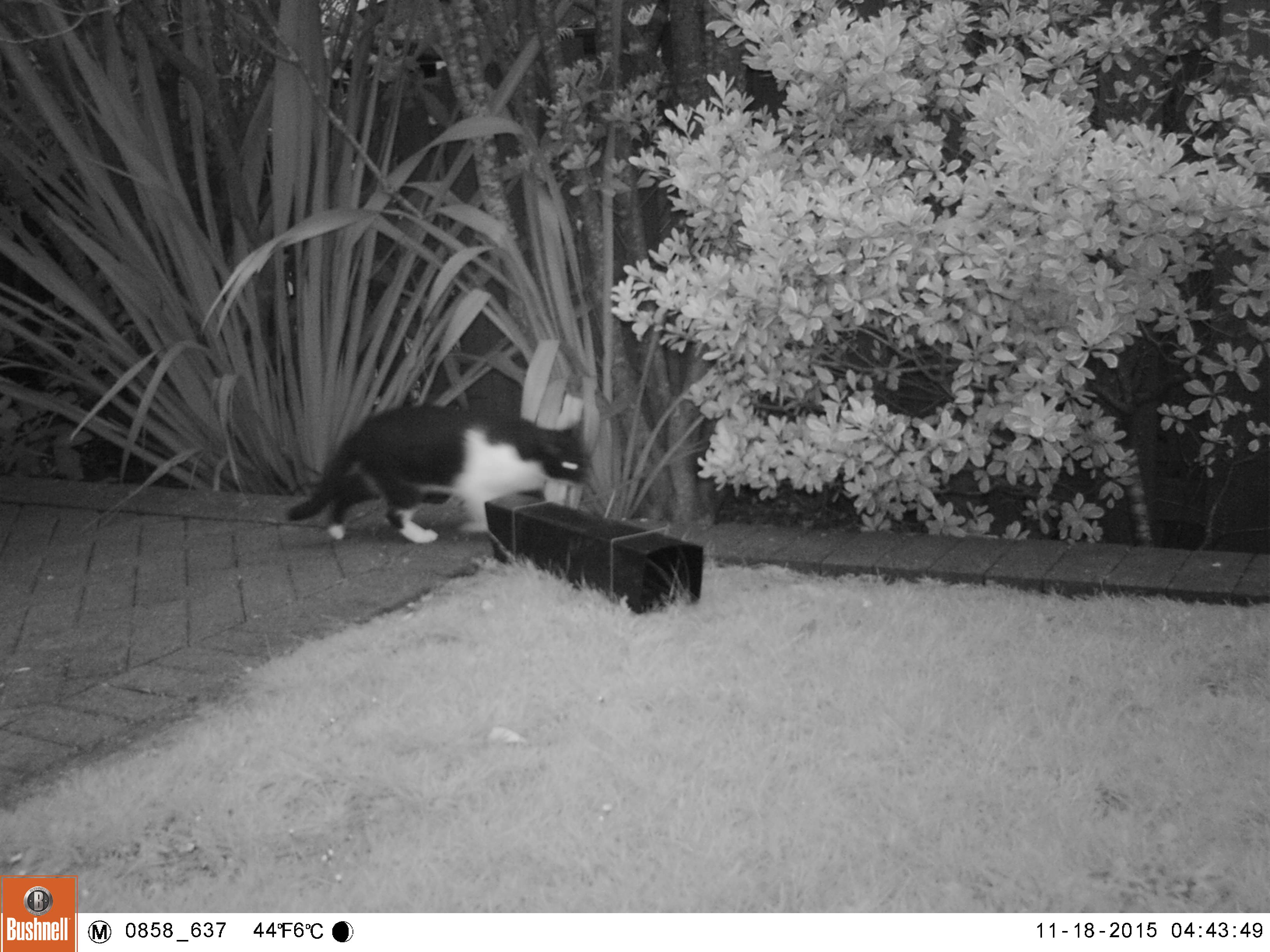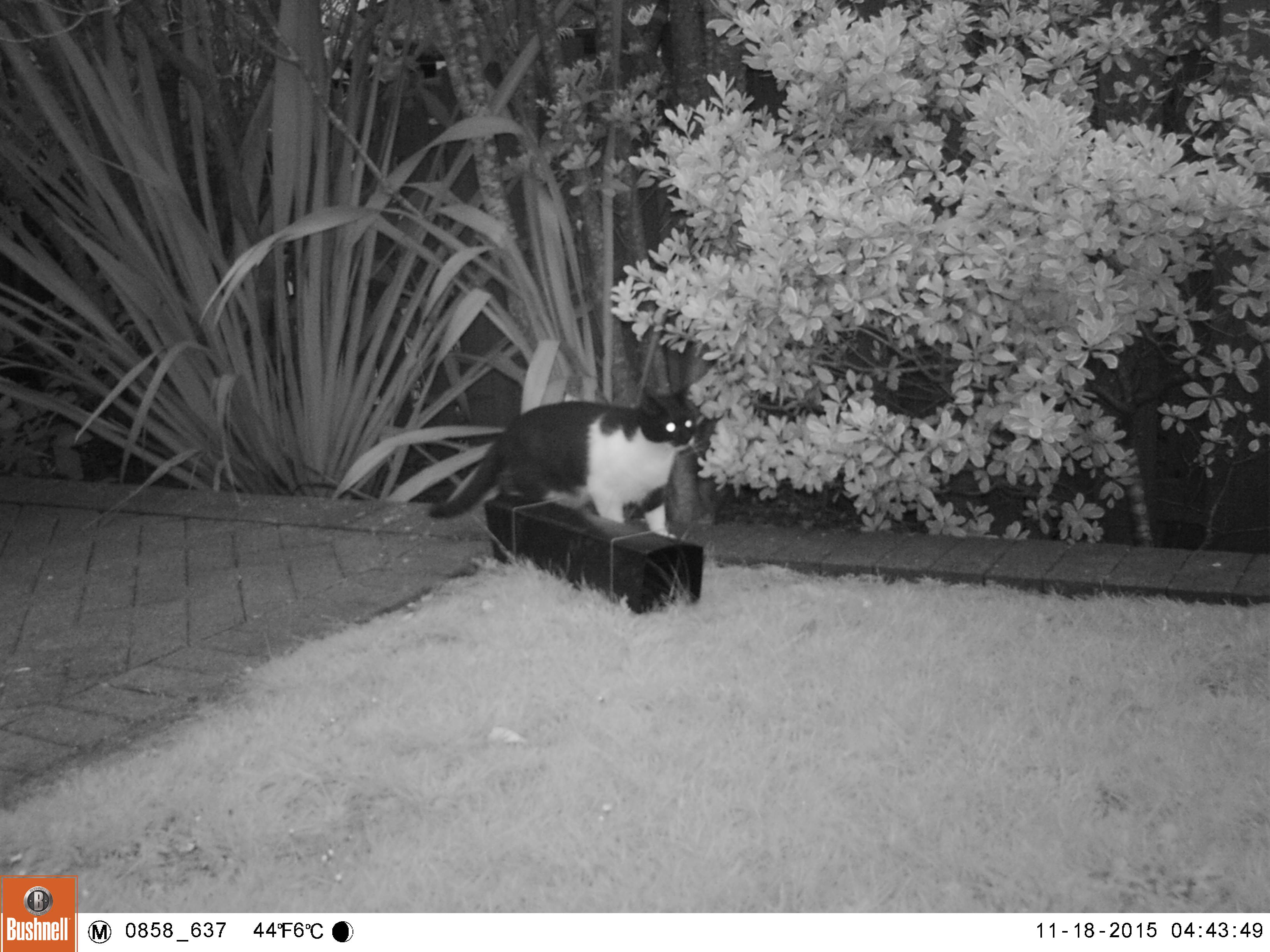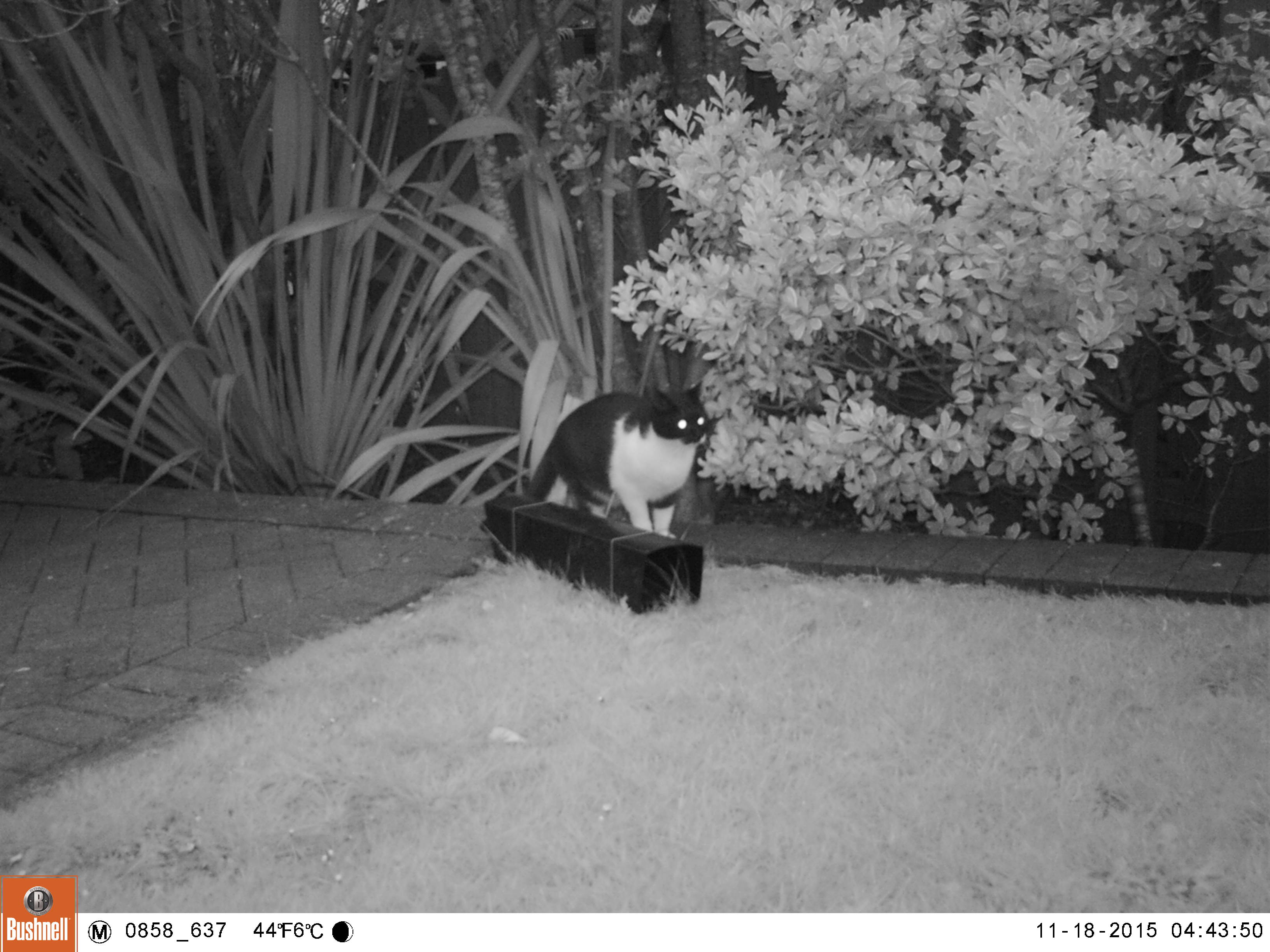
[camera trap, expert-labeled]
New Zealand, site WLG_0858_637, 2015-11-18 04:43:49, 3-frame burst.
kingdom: Animalia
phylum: Chordata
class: Mammalia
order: Carnivora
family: Felidae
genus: Felis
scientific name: Felis catus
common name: domestic cat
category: cat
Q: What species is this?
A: Cat (domestic cat) (Felis catus).